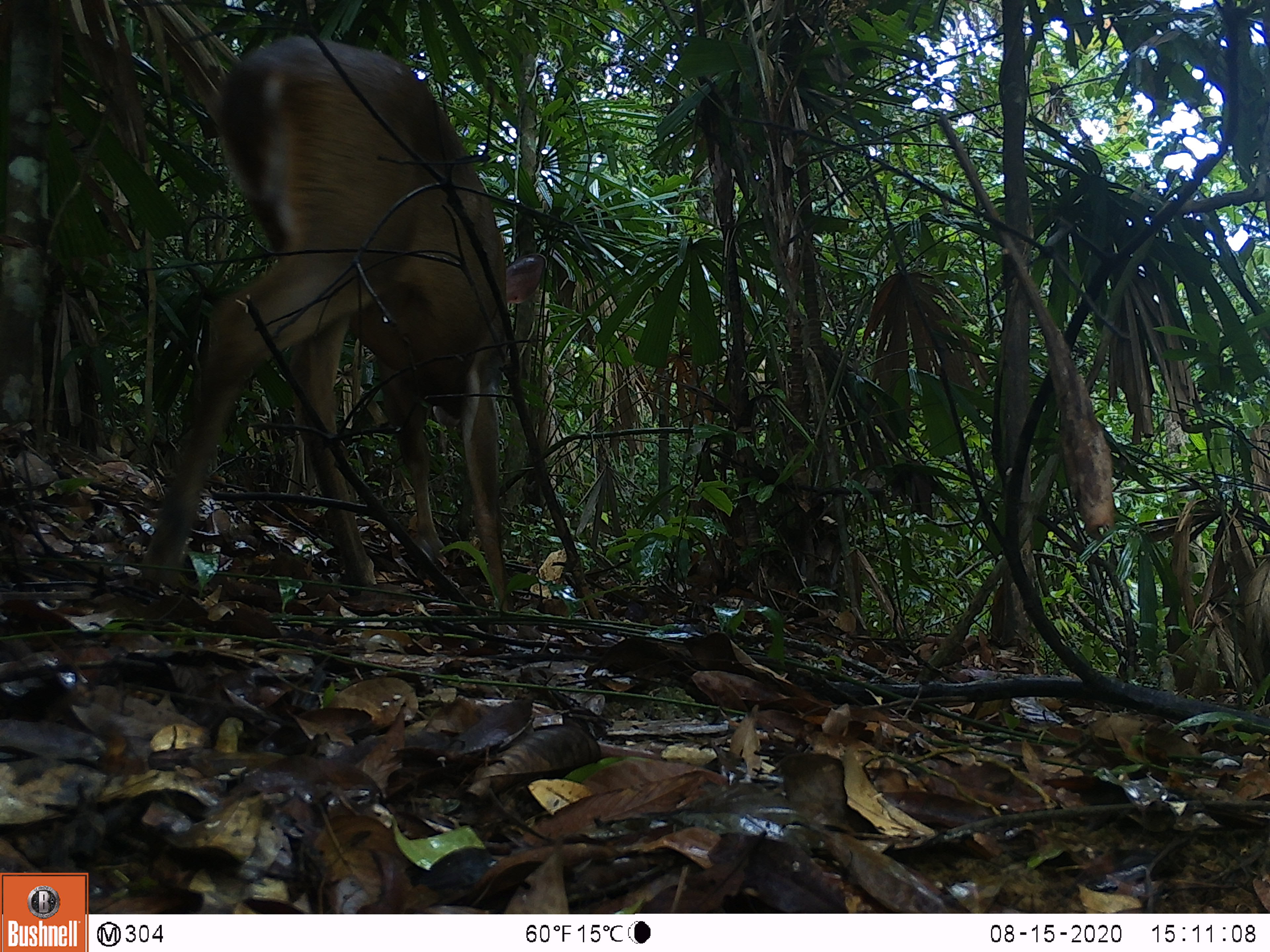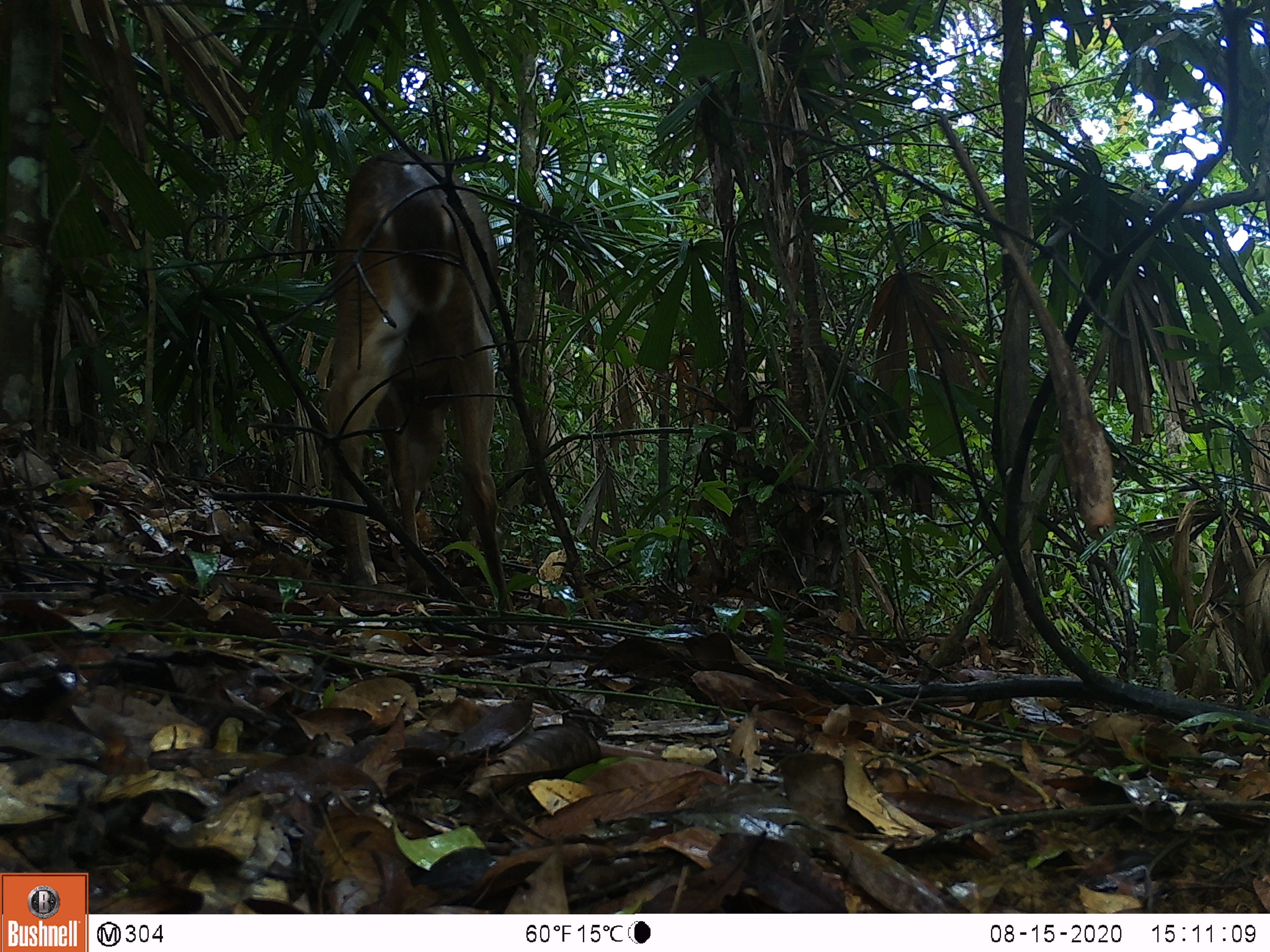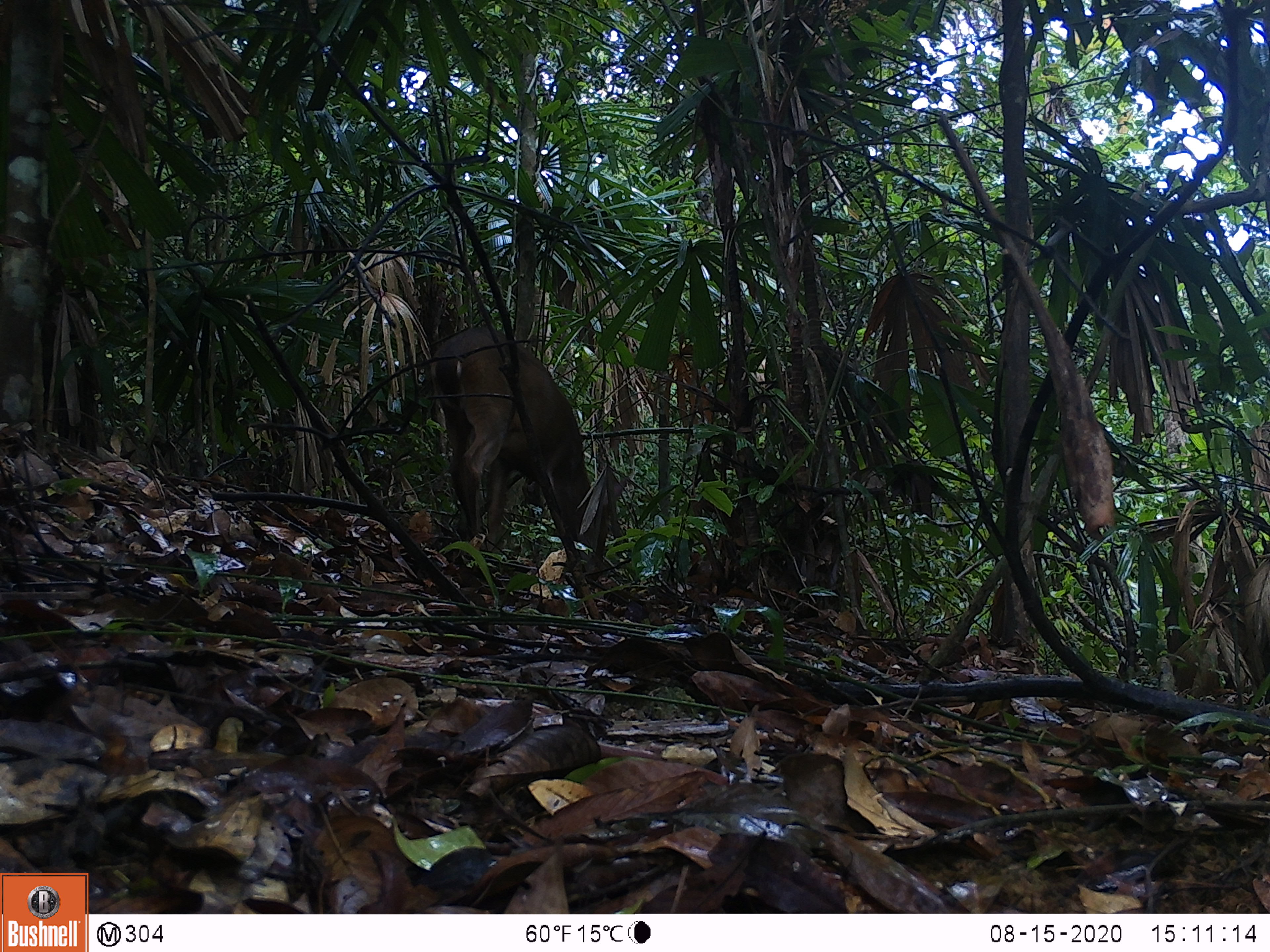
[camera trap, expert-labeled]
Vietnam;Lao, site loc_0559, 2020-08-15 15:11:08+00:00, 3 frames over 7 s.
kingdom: Animalia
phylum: Chordata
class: Mammalia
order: Artiodactyla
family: Cervidae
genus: Muntiacus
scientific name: Muntiacus vuquangensis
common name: large-antlered muntjac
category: large antlered muntjac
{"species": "large antlered muntjac (large-antlered muntjac) (Muntiacus vuquangensis)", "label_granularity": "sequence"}